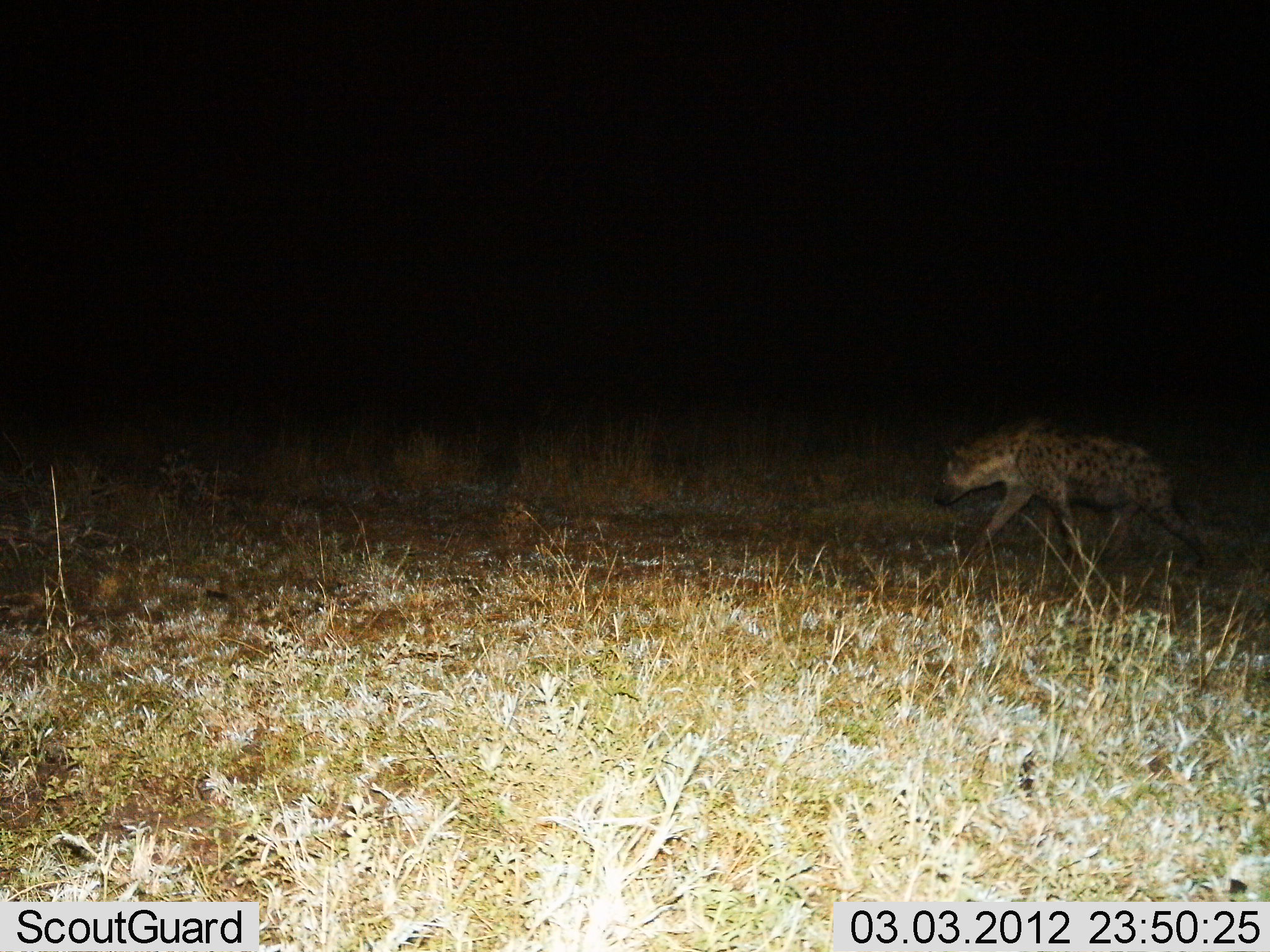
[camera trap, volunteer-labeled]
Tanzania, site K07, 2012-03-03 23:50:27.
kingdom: Animalia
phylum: Chordata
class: Mammalia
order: Carnivora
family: Hyaenidae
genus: Crocuta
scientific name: Crocuta crocuta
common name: spotted hyena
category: hyenaspotted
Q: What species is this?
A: Hyenaspotted (spotted hyena) (Crocuta crocuta).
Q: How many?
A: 1.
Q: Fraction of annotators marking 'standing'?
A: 5%.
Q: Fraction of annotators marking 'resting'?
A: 0%.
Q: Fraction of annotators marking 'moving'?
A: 95%.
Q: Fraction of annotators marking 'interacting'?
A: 0%.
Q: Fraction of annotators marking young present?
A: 0%.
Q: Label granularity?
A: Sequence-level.